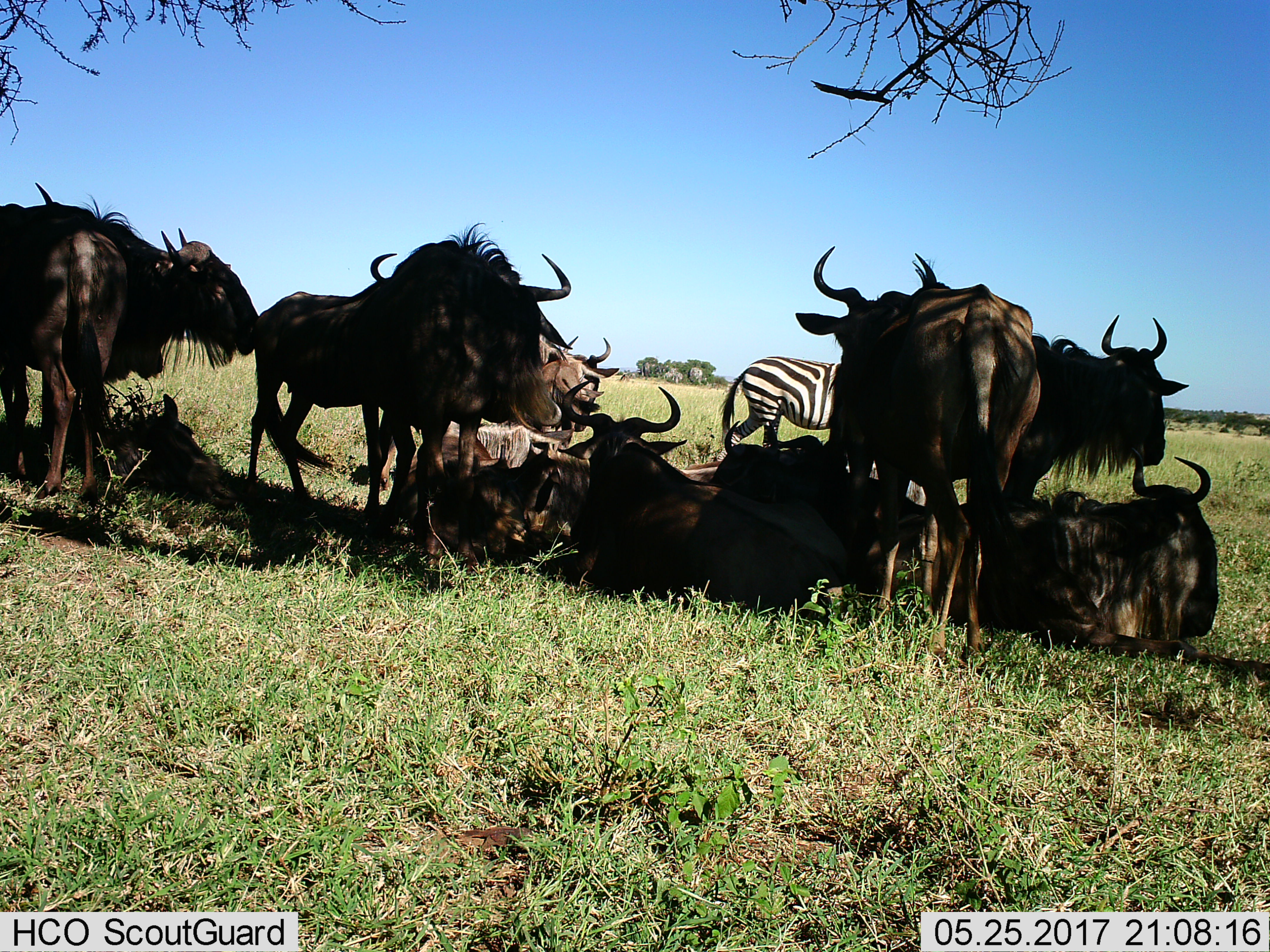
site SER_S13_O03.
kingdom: Animalia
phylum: Chordata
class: Mammalia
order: Artiodactyla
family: Bovidae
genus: Connochaetes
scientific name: Connochaetes taurinus taurinus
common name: blue wildebeest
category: wildebeestblue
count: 11-50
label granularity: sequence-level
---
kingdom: Animalia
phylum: Chordata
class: Mammalia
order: Perissodactyla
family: Equidae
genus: Equus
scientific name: Equus quagga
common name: plains zebra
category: zebraplains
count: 1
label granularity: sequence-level